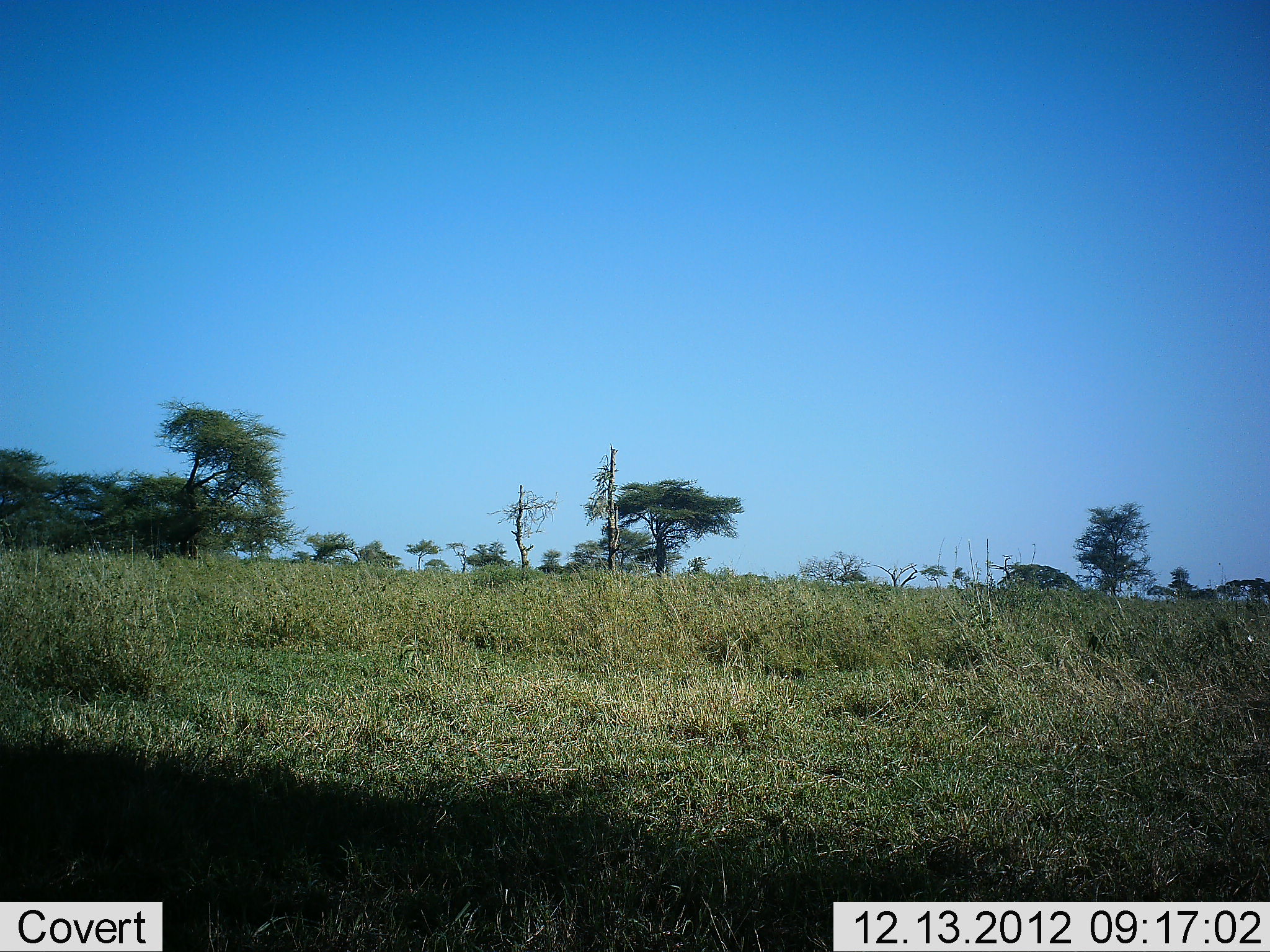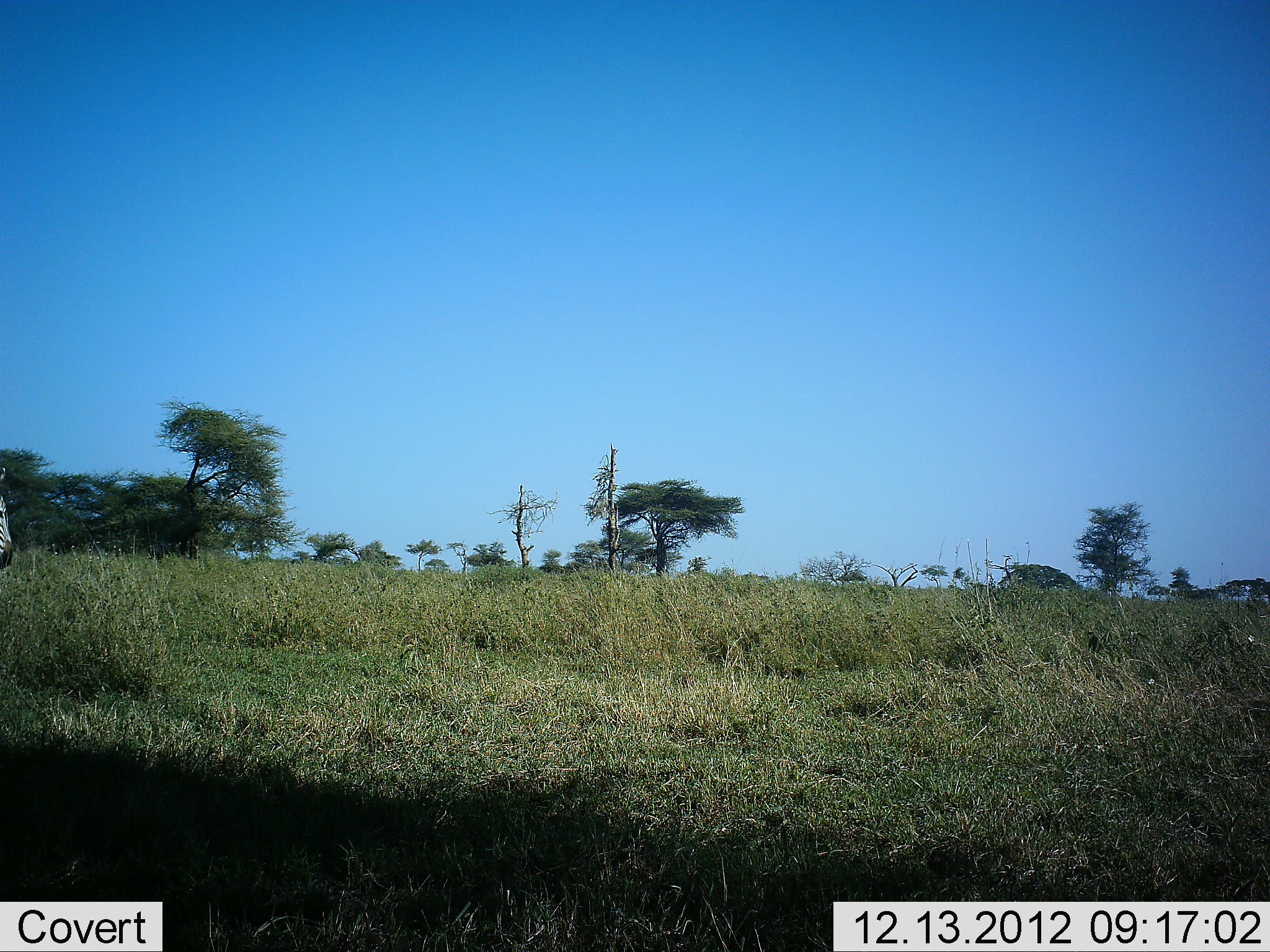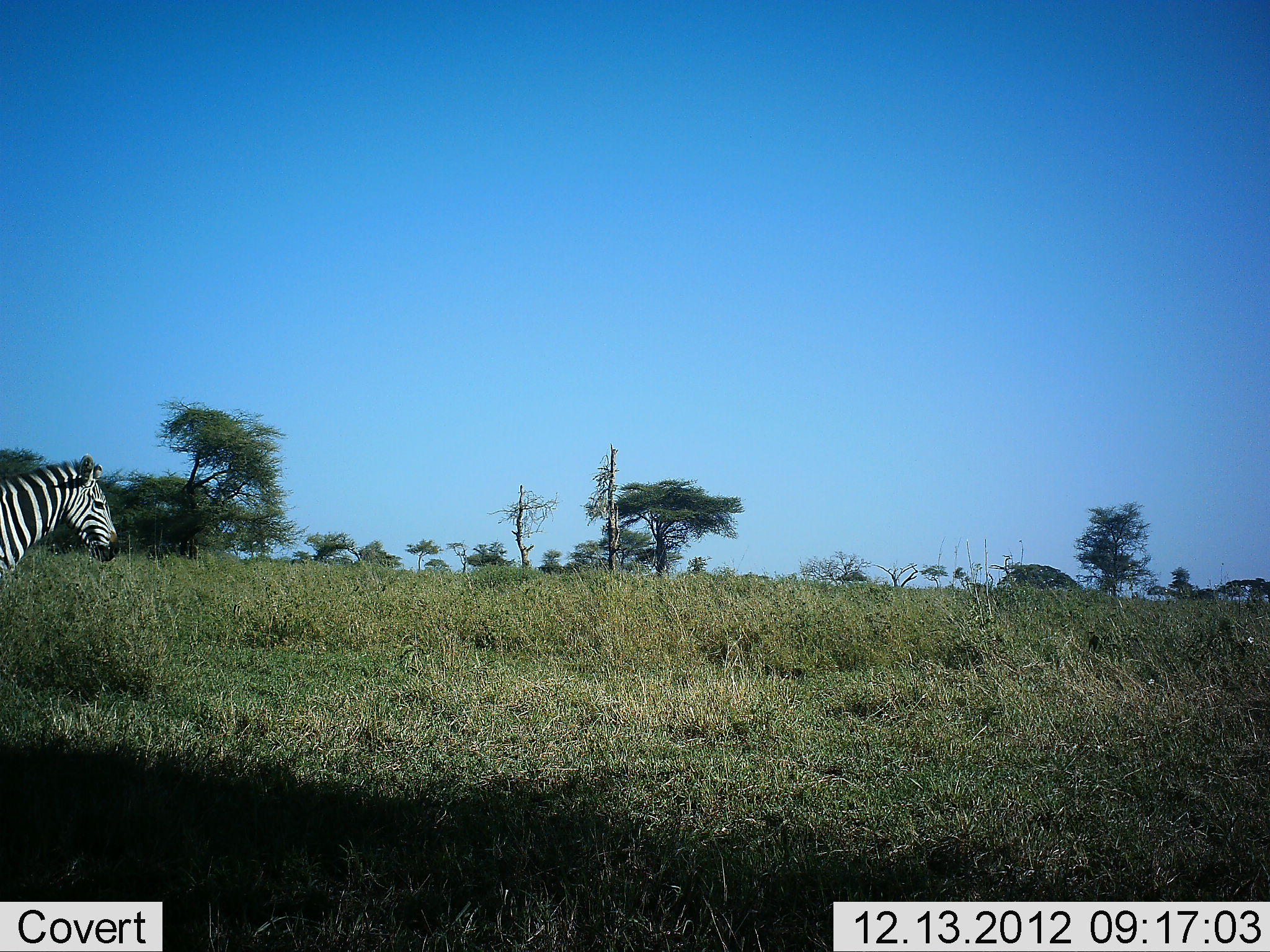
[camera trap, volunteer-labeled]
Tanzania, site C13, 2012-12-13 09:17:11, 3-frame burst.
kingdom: Animalia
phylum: Chordata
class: Mammalia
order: Perissodactyla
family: Equidae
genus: Equus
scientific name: Equus quagga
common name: plains zebra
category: zebra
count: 1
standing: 10%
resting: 0%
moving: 90%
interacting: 0%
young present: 0%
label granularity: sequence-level